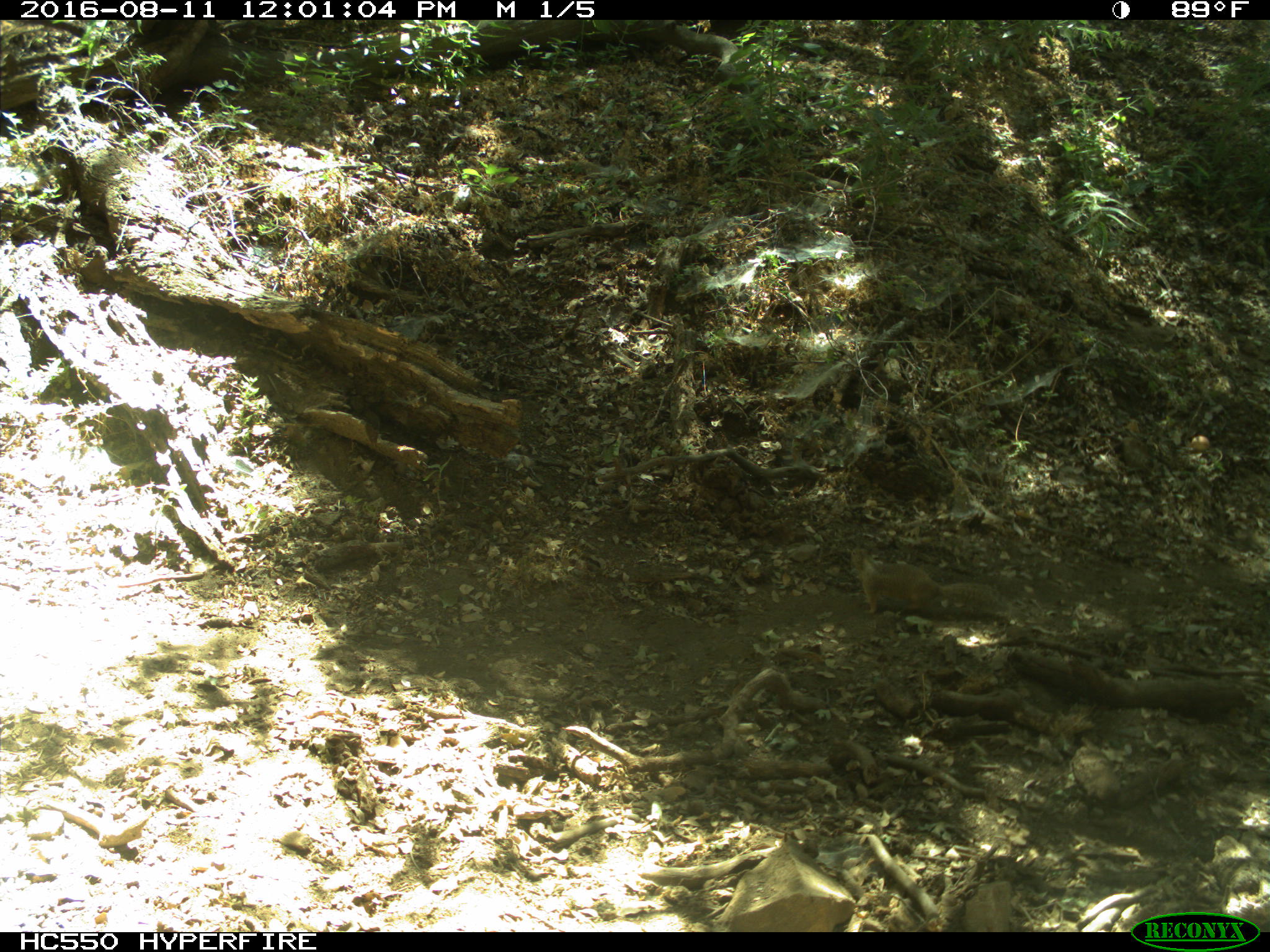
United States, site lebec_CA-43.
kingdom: Animalia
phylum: Chordata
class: Mammalia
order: Rodentia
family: Sciuridae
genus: Otospermophilus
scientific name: Otospermophilus beecheyi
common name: california ground squirrel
Otospermophilus beecheyi (california ground squirrel).